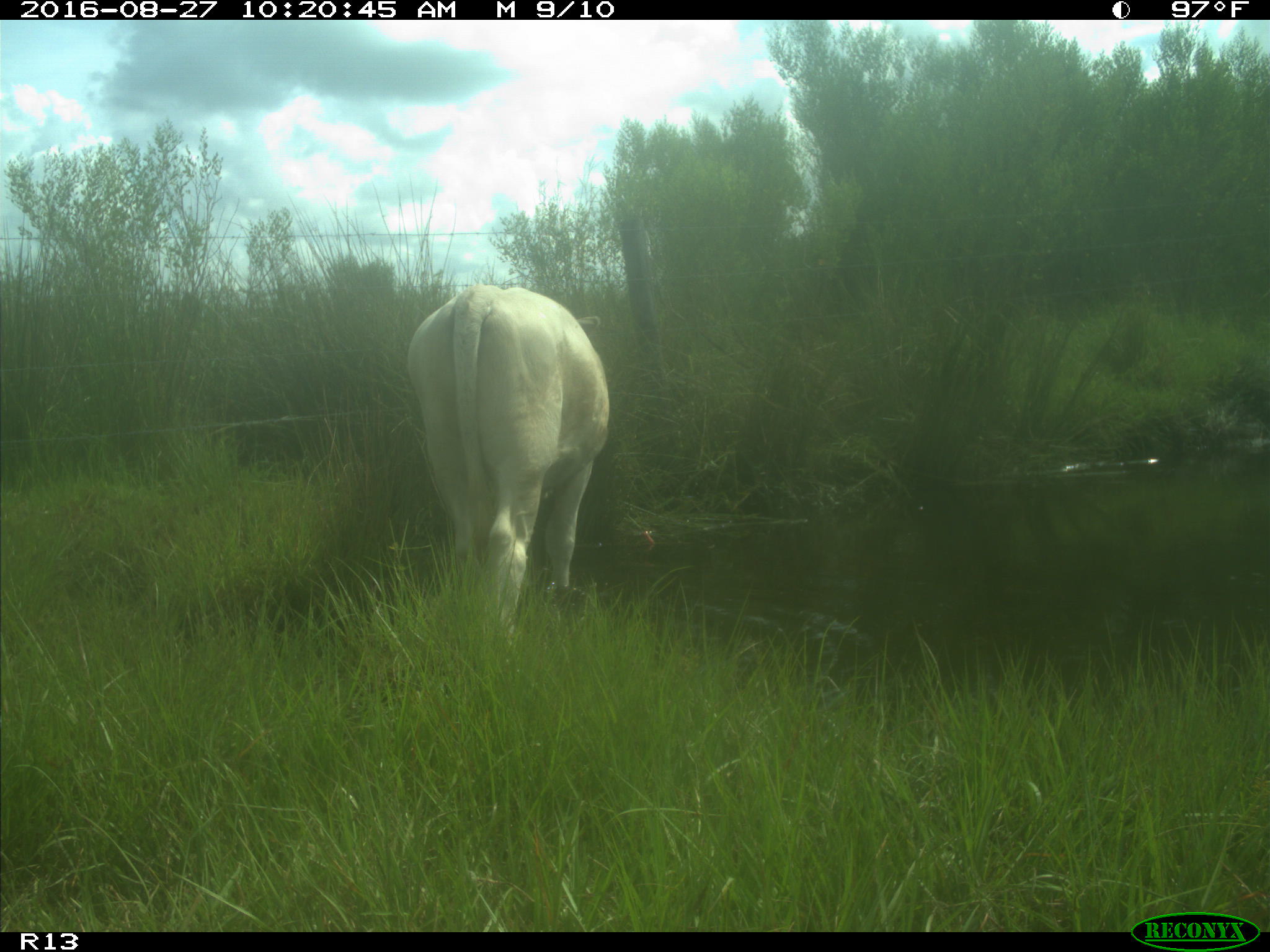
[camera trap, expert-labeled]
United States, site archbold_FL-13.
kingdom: Animalia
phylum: Chordata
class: Mammalia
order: Artiodactyla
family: Bovidae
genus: Bos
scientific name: Bos taurus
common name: domestic cow